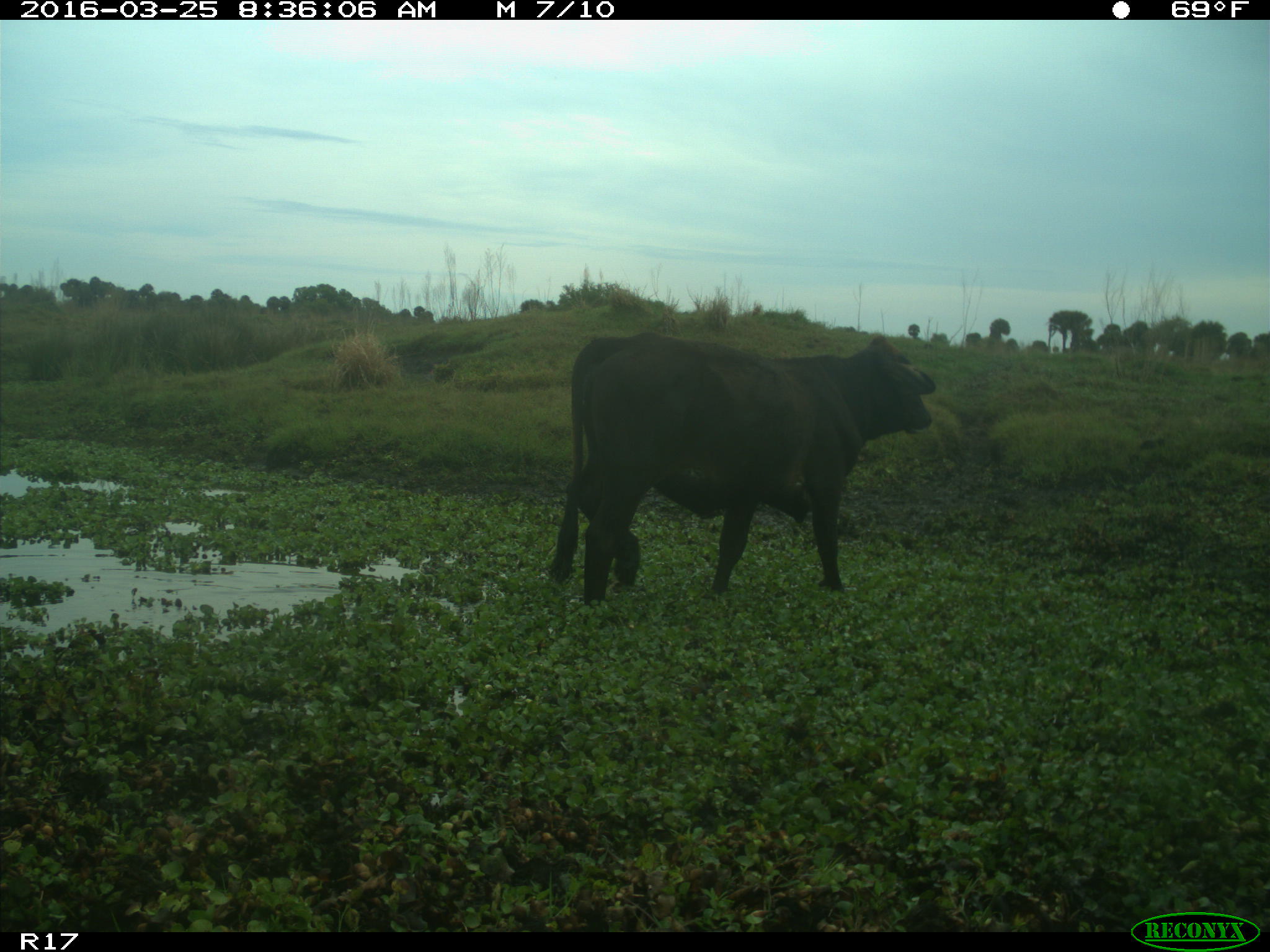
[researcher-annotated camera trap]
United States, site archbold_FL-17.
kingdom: Animalia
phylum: Chordata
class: Mammalia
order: Artiodactyla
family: Bovidae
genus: Bos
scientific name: Bos taurus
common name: domestic cow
Bos taurus (domestic cow).